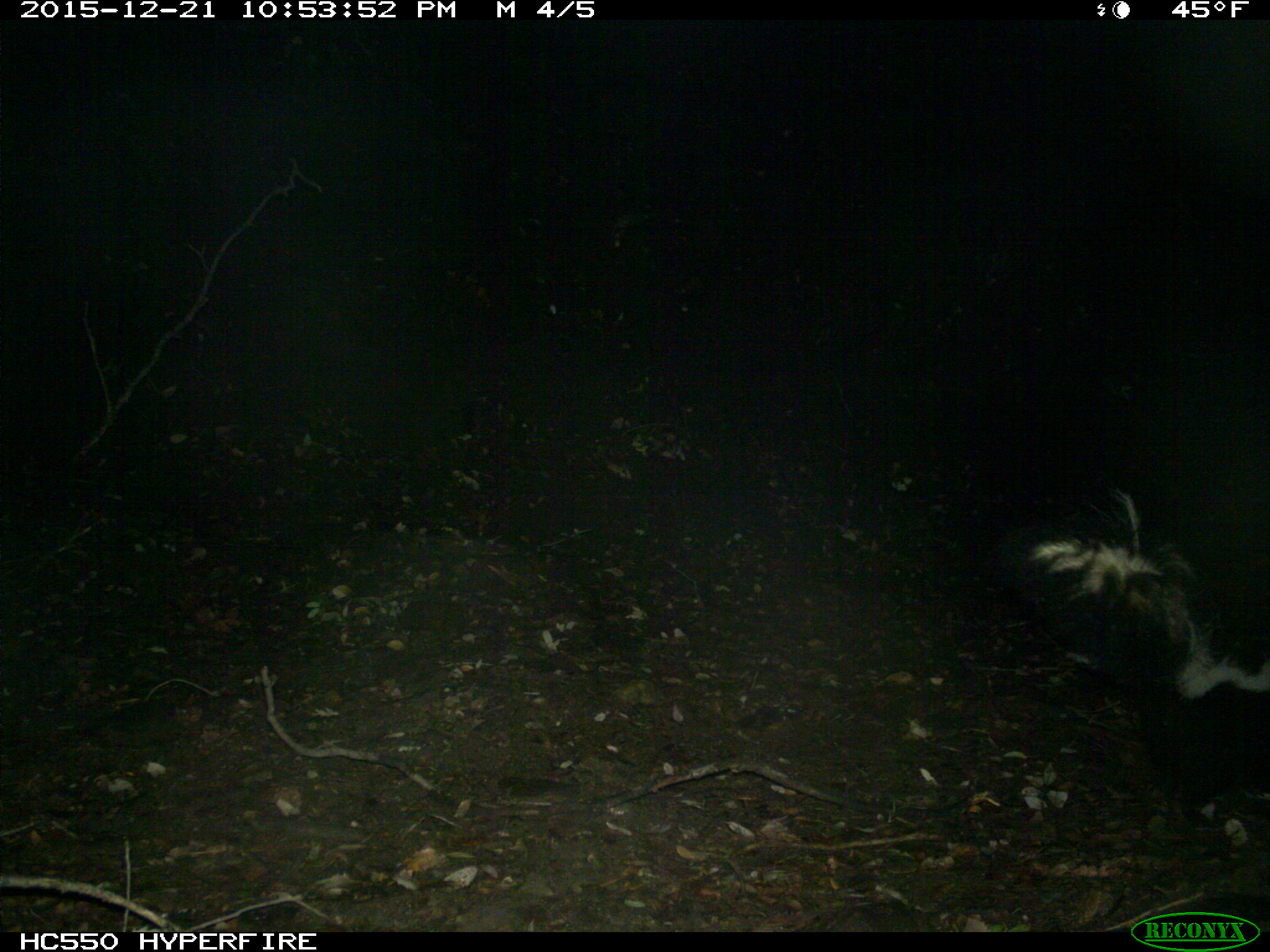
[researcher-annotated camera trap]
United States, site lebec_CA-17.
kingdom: Animalia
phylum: Chordata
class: Mammalia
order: Carnivora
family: Mephitidae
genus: Mephitis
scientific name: Mephitis mephitis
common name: striped skunk